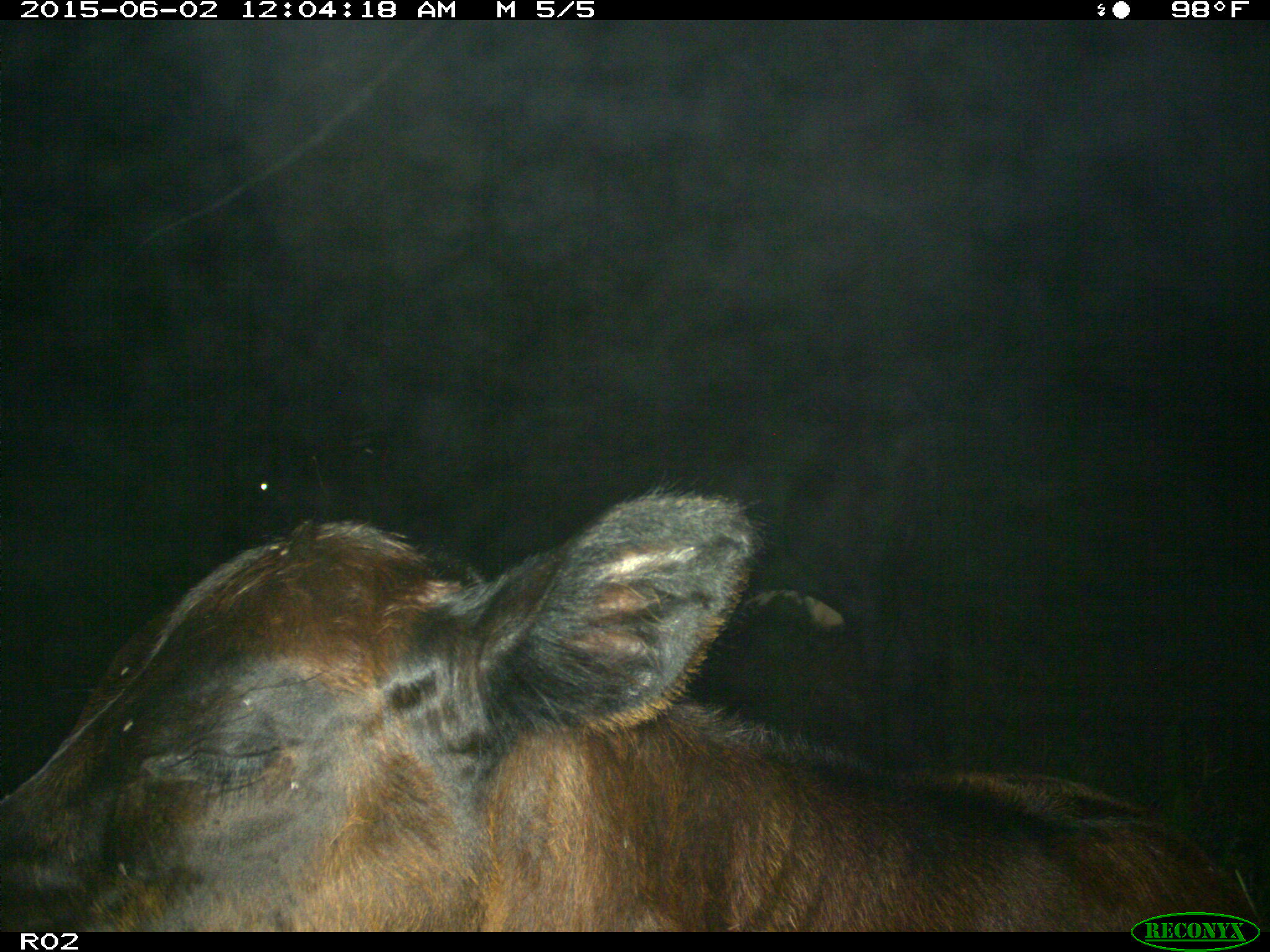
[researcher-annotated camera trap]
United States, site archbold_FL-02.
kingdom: Animalia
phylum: Chordata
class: Mammalia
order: Artiodactyla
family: Bovidae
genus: Bos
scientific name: Bos taurus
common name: domestic cow